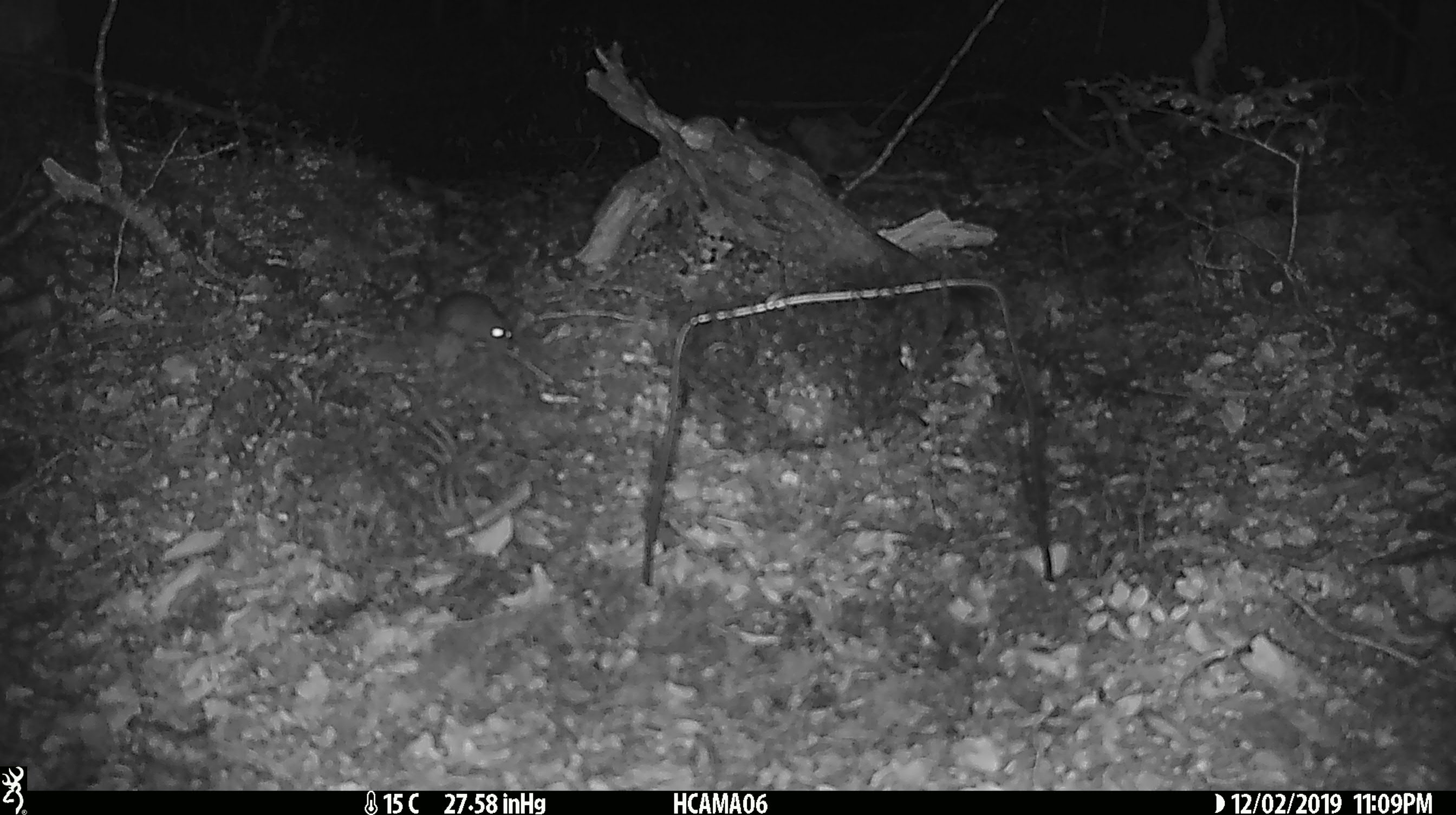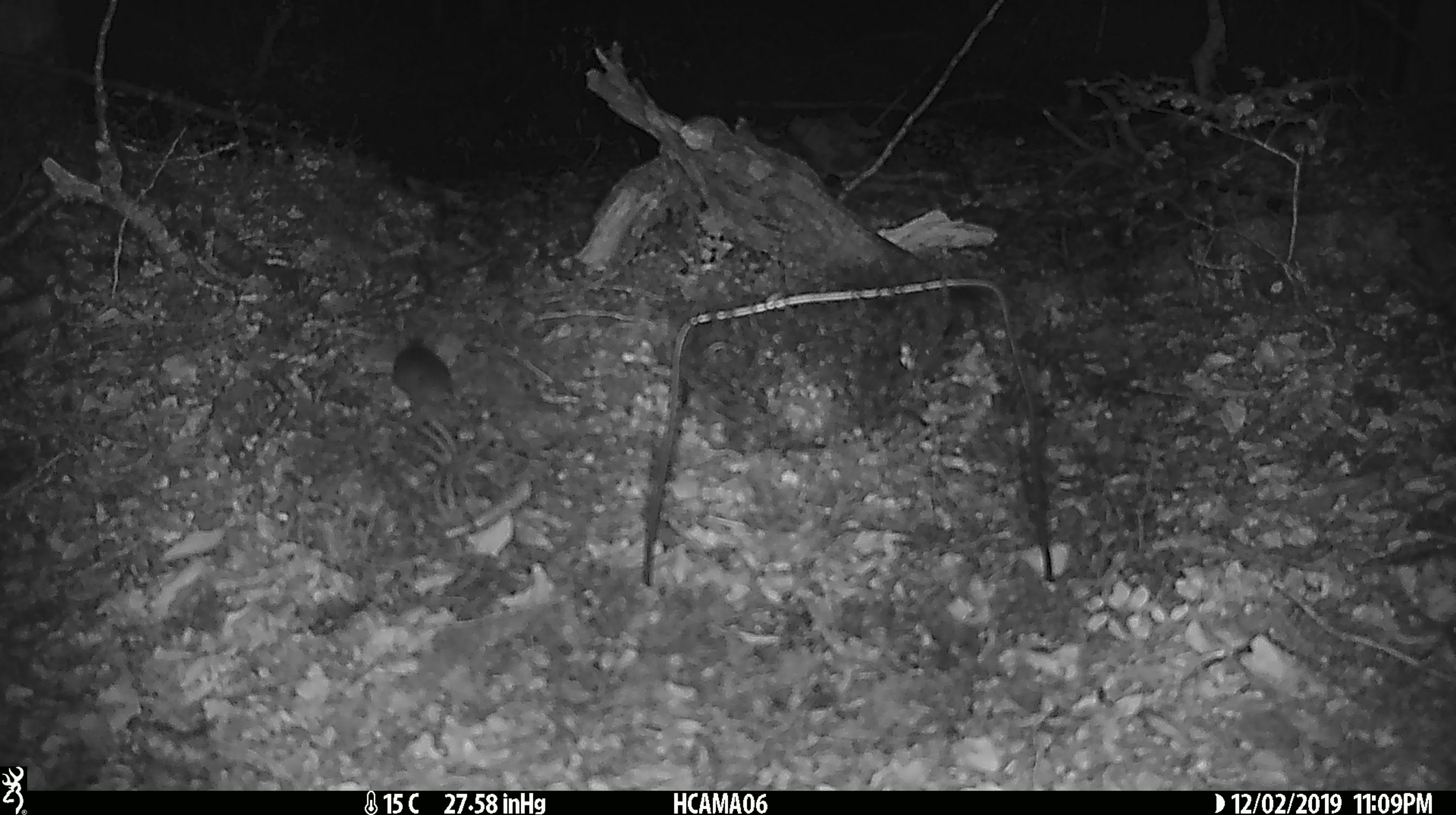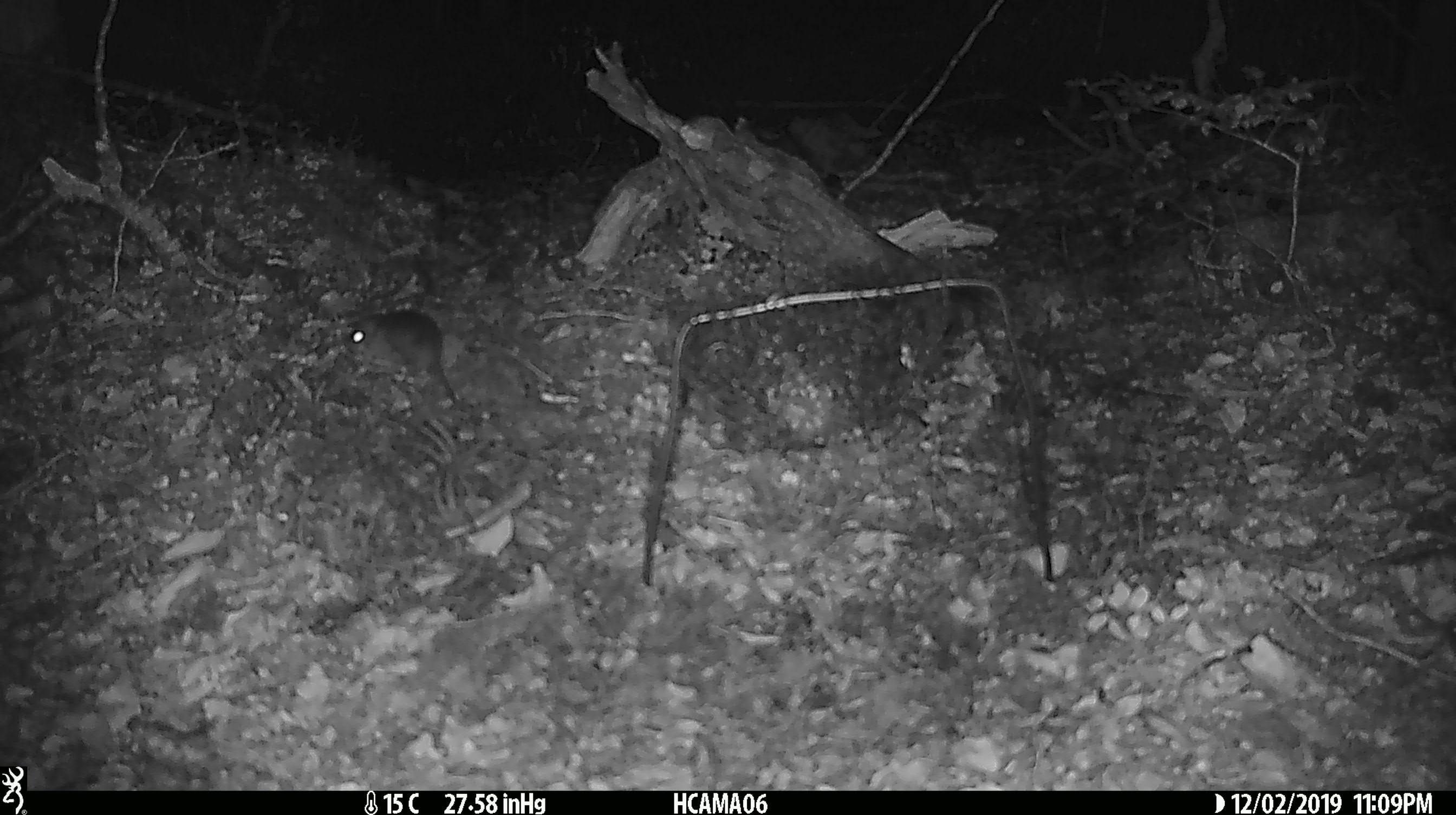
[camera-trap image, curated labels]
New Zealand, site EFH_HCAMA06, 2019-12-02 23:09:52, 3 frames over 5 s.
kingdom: Animalia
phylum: Chordata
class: Mammalia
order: Rodentia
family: Muridae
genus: Mus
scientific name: Mus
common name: mouse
Mouse (Mus).